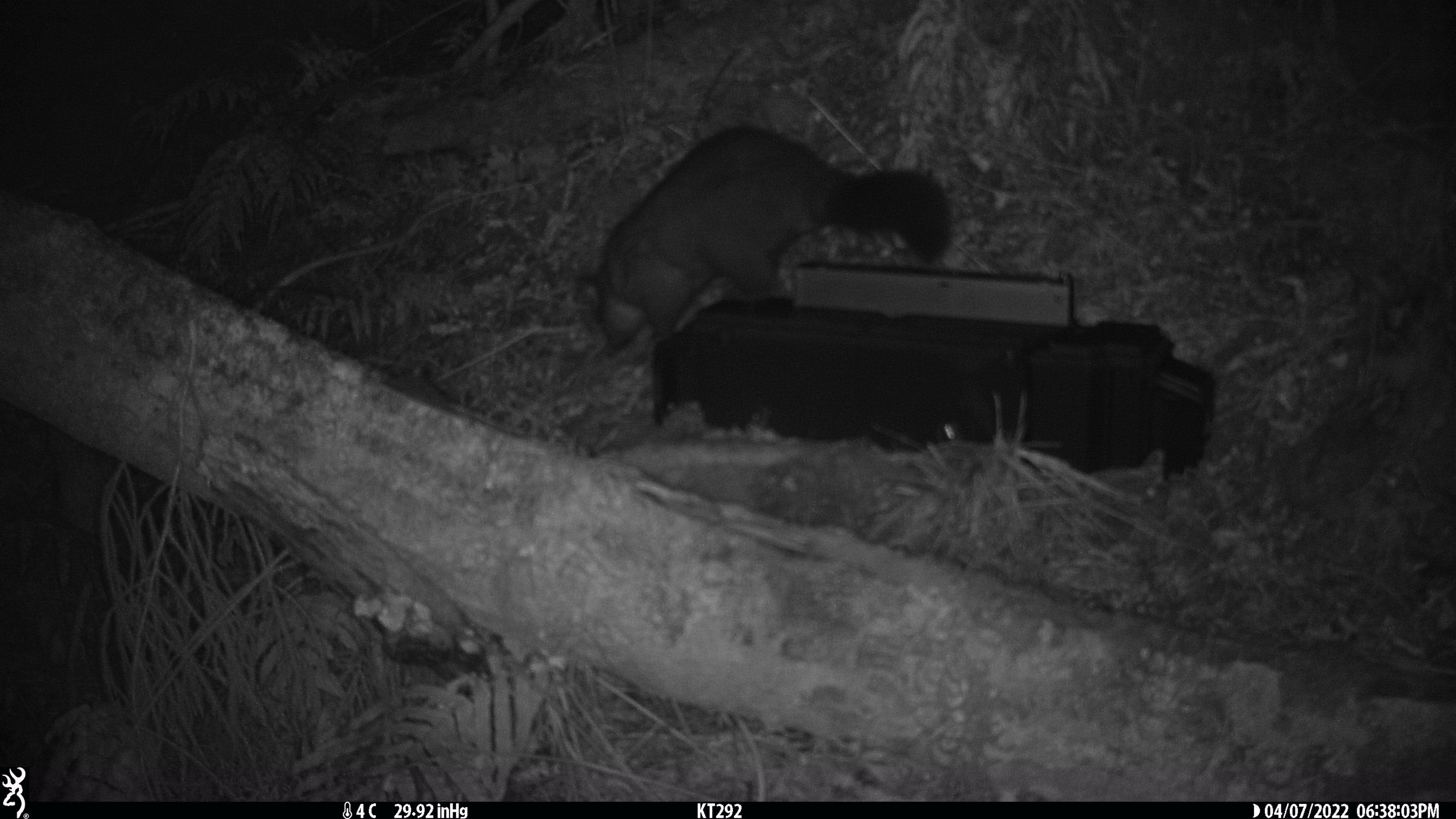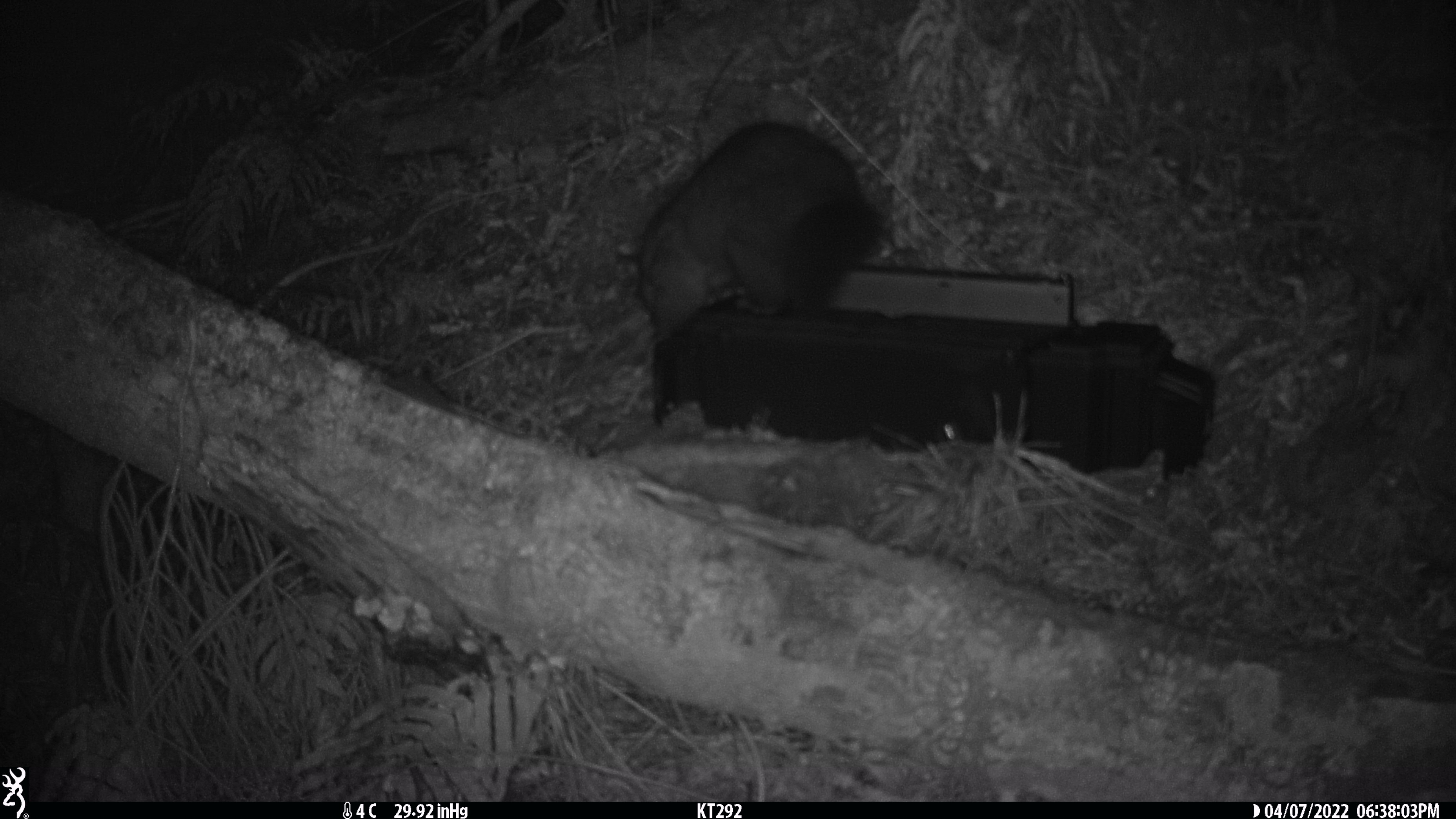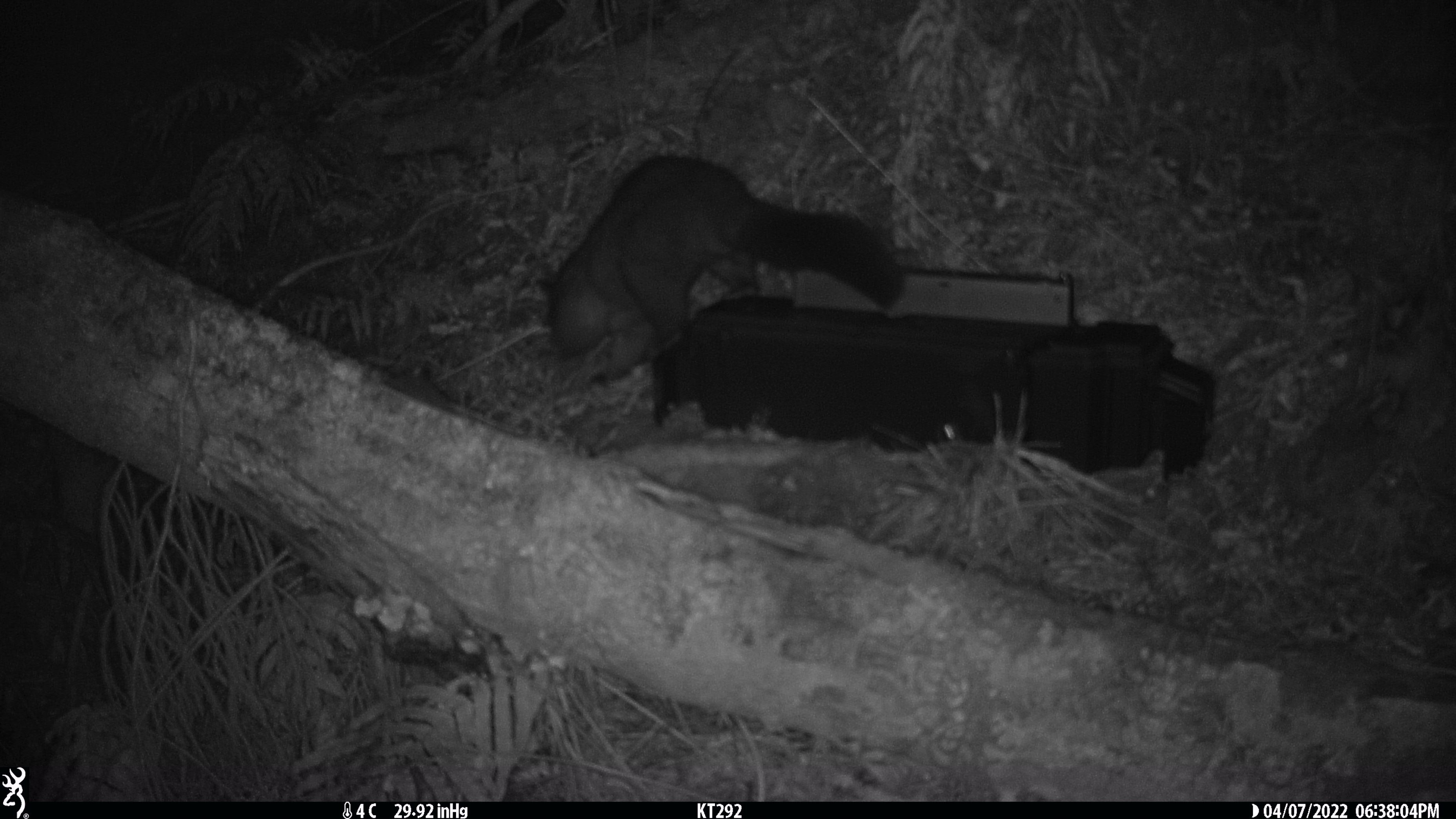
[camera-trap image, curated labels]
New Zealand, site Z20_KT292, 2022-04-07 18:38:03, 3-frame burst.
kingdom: Animalia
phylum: Chordata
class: Mammalia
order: Diprotodontia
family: Phalangeridae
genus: Trichosurus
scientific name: Trichosurus vulpecula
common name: common brushtail possum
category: possum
Possum (common brushtail possum) (Trichosurus vulpecula).